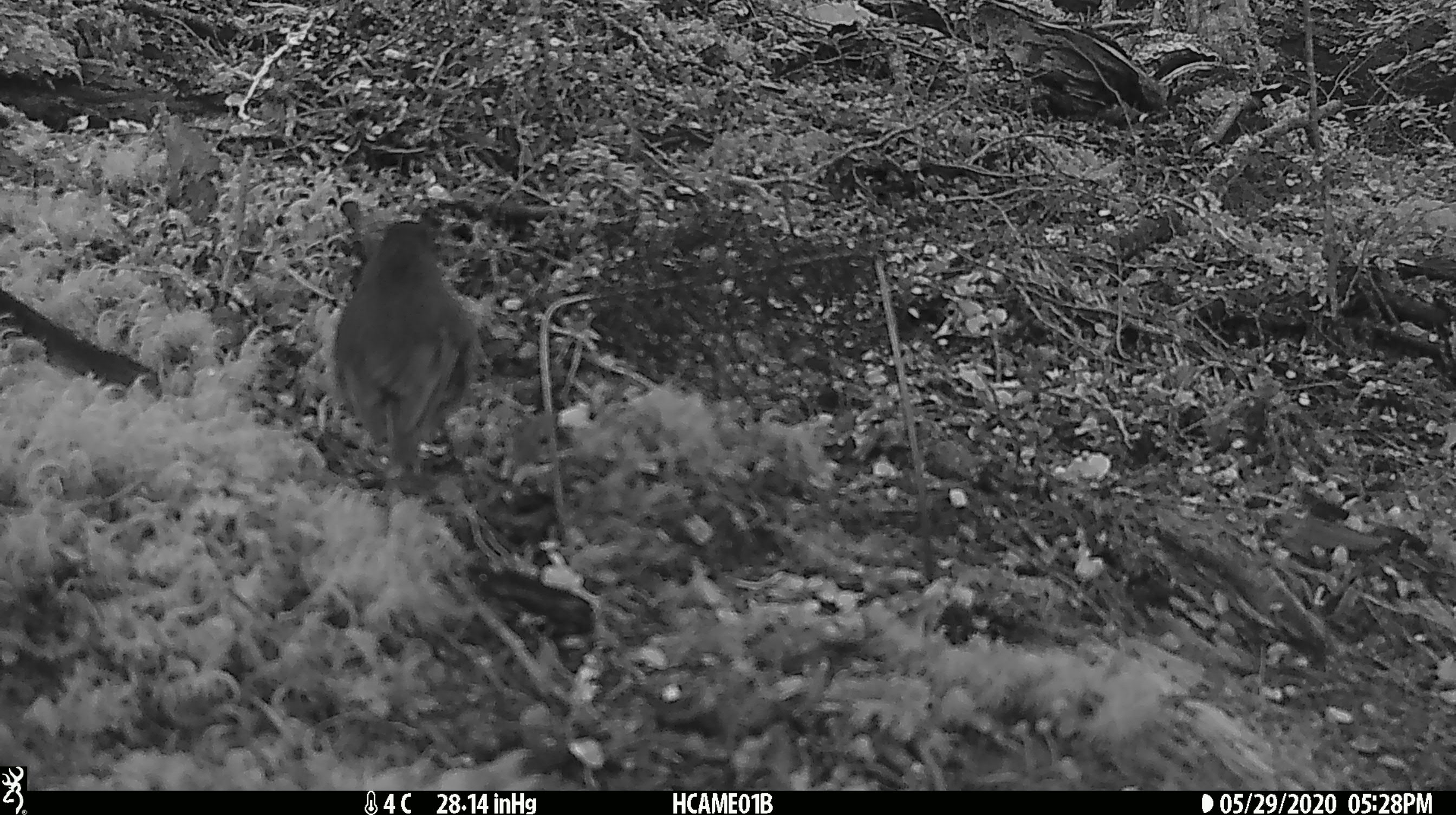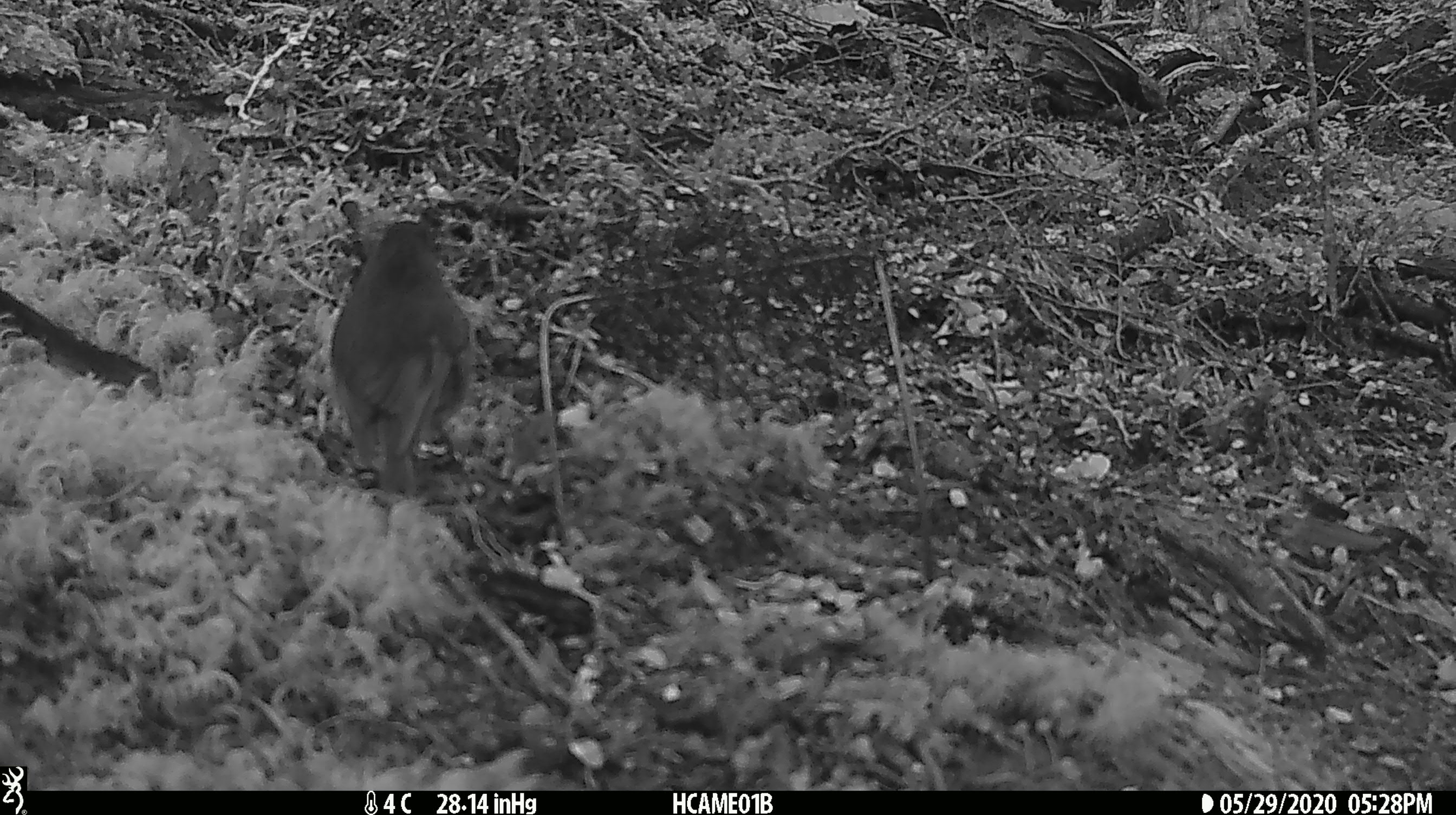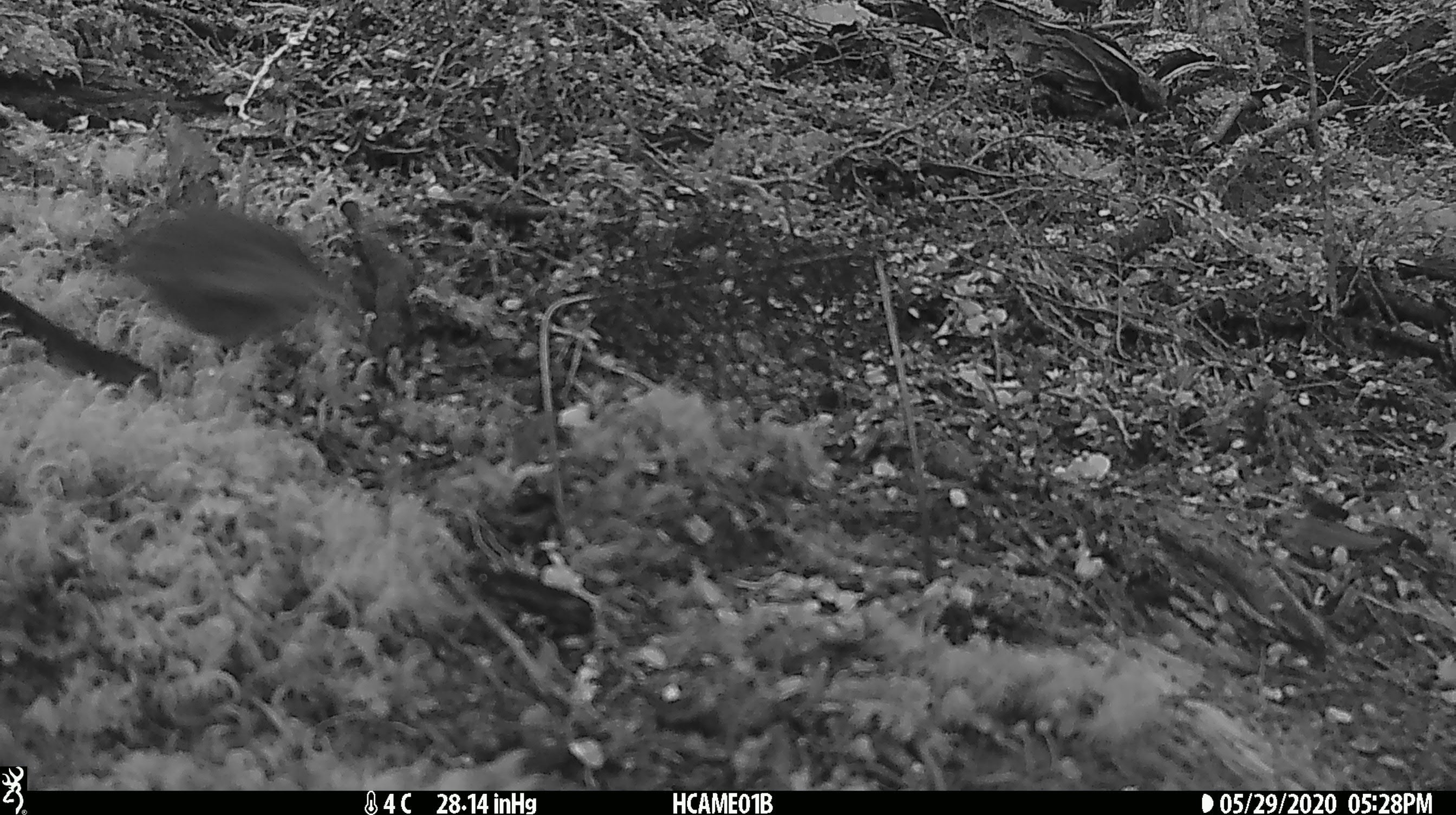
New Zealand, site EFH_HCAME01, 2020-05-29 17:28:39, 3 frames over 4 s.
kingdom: Animalia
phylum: Chordata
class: Aves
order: Passeriformes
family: Petroicidae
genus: Petroica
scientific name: Petroica australis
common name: new zealand robin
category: robin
Robin (new zealand robin) (Petroica australis).